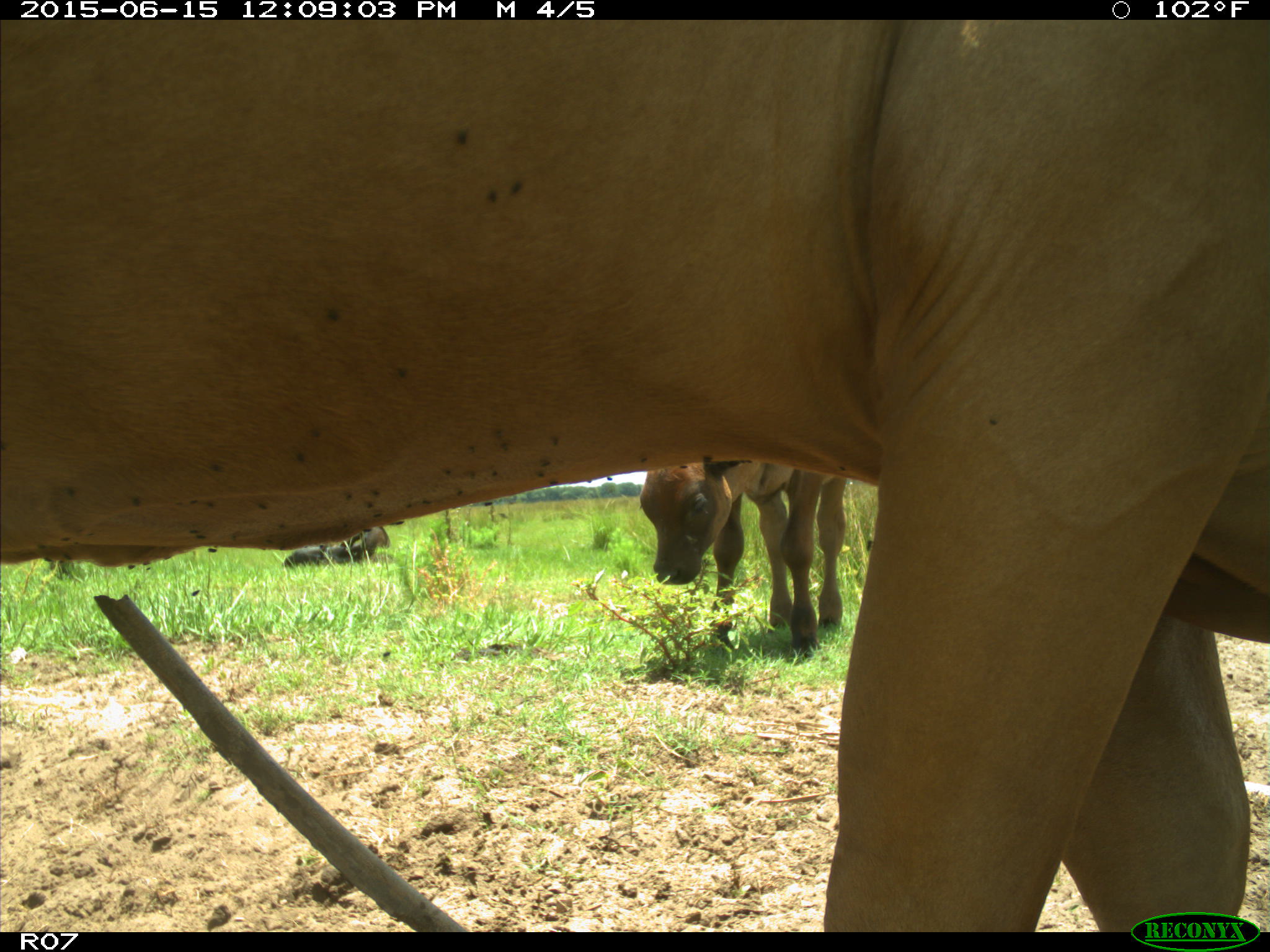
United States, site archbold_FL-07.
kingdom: Animalia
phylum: Chordata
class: Mammalia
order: Artiodactyla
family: Bovidae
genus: Bos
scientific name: Bos taurus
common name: domestic cow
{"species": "Bos taurus (domestic cow)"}